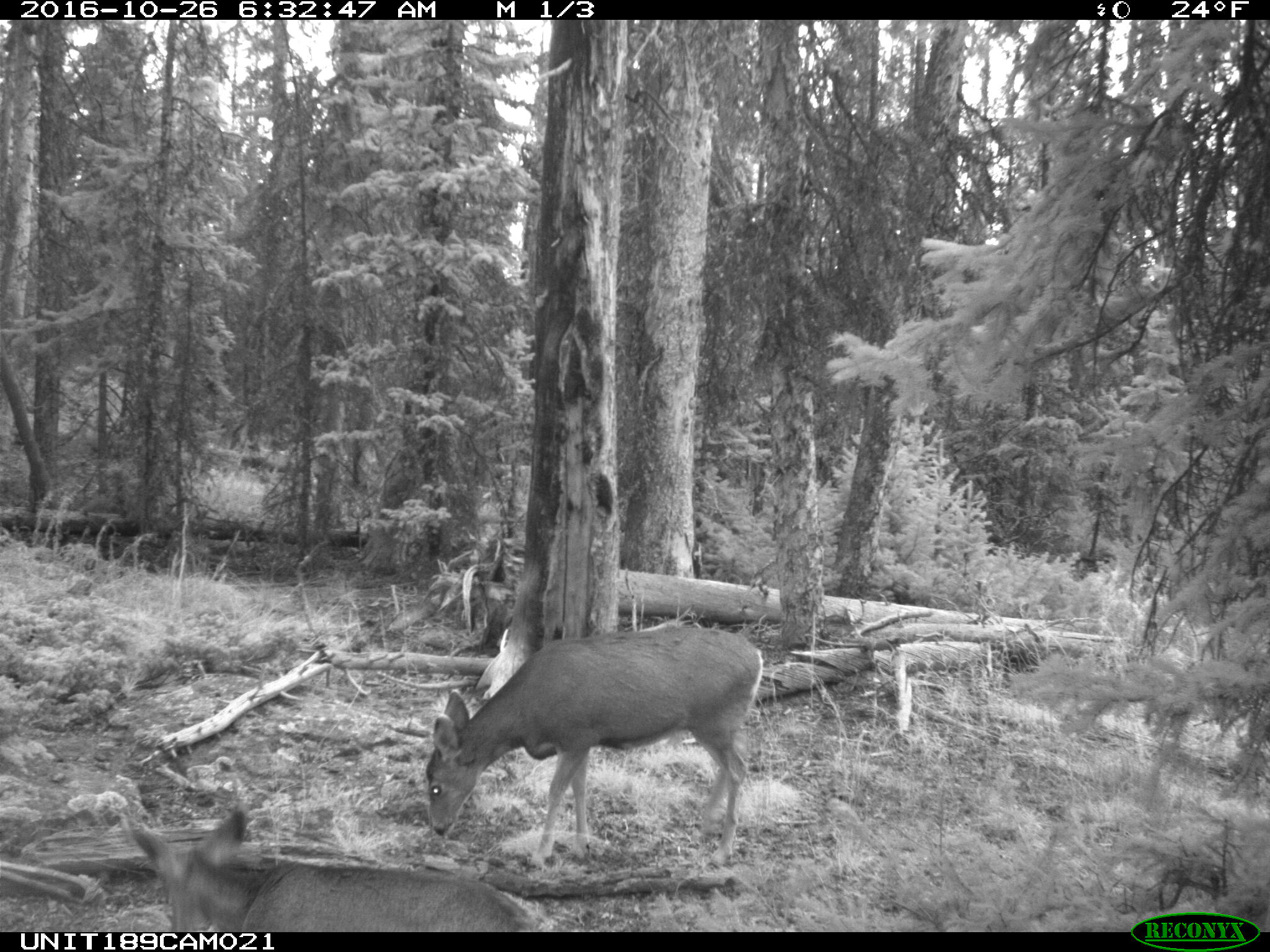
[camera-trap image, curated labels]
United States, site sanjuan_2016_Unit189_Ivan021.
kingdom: Animalia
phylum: Chordata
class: Mammalia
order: Artiodactyla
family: Cervidae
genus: Odocoileus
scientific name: Odocoileus hemionus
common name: mule deer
Odocoileus hemionus (mule deer).